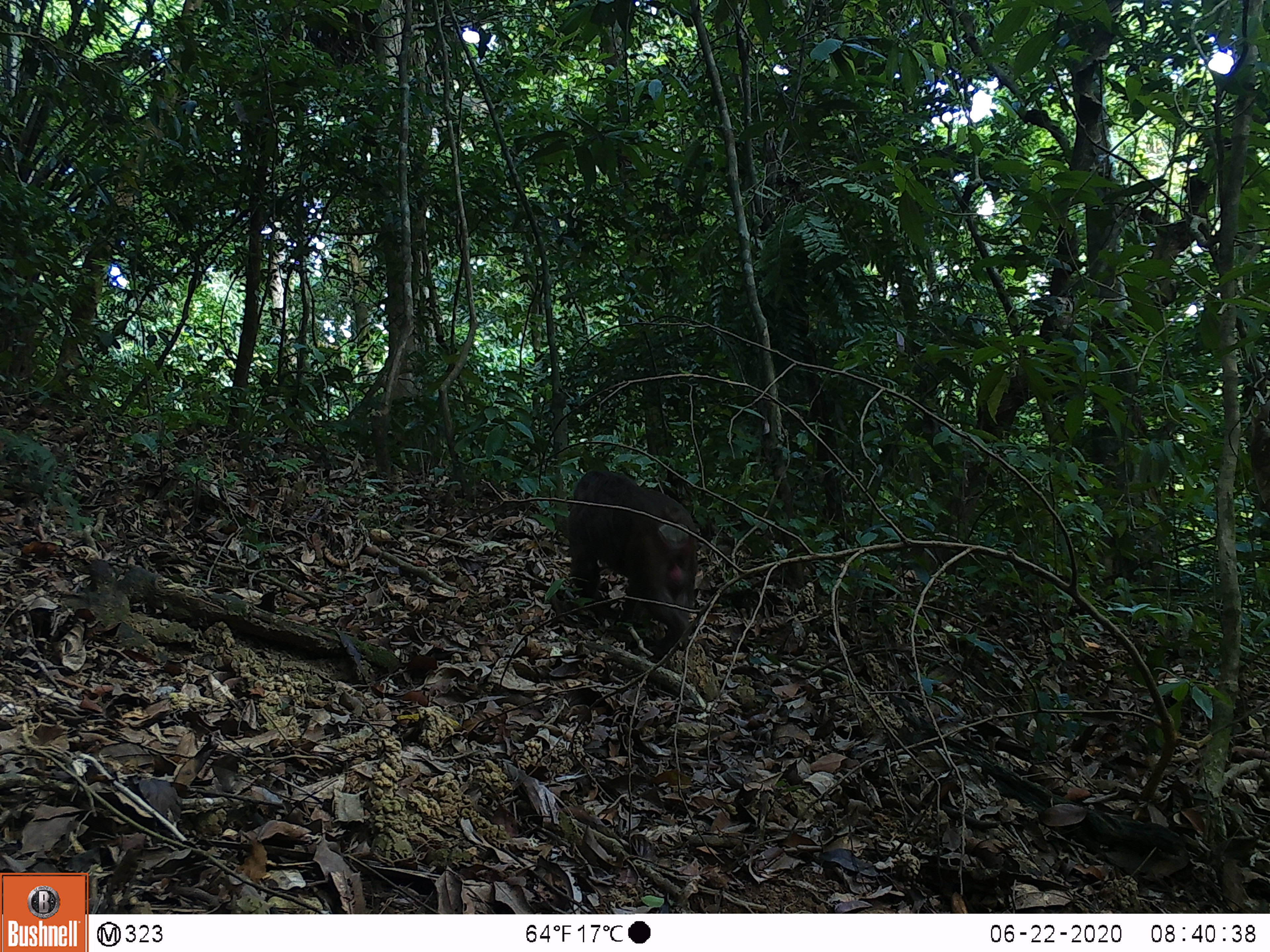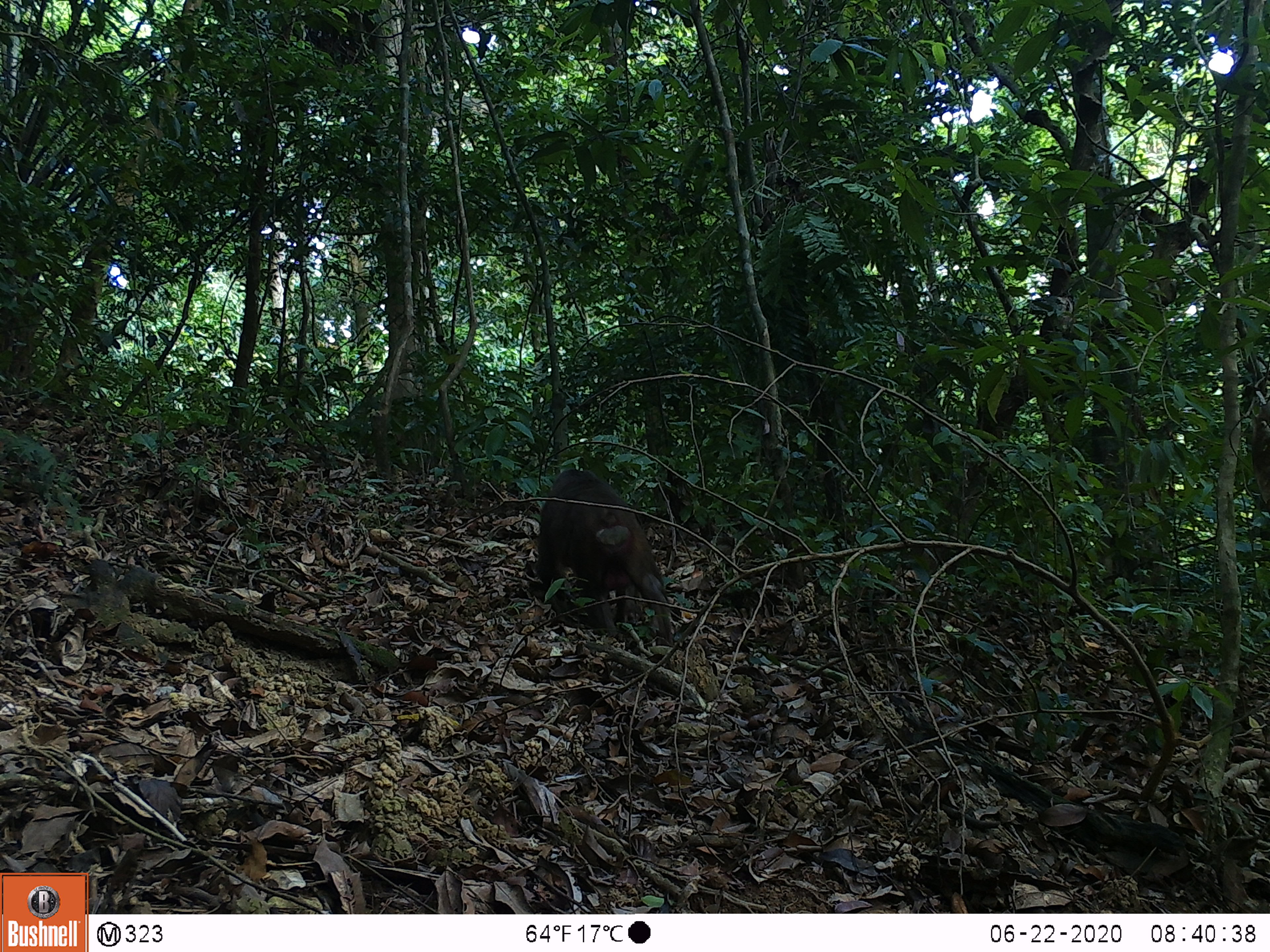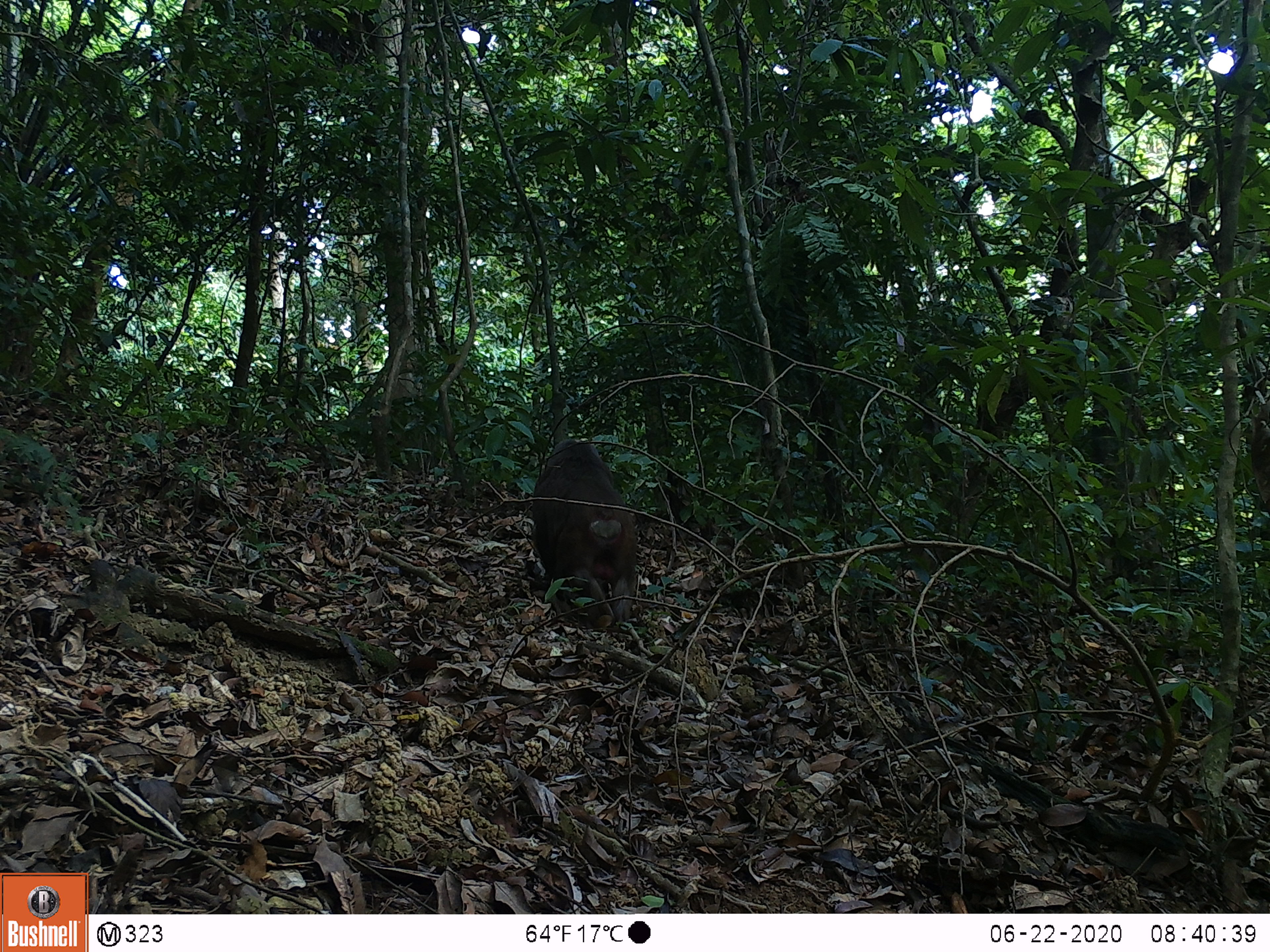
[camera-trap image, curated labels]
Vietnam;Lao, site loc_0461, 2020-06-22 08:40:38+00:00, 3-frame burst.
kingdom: Animalia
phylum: Chordata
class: Mammalia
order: Primates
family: Cercopithecidae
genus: Macaca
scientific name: Macaca arctoides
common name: stump-tailed macaque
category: stump tailed macaque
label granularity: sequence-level